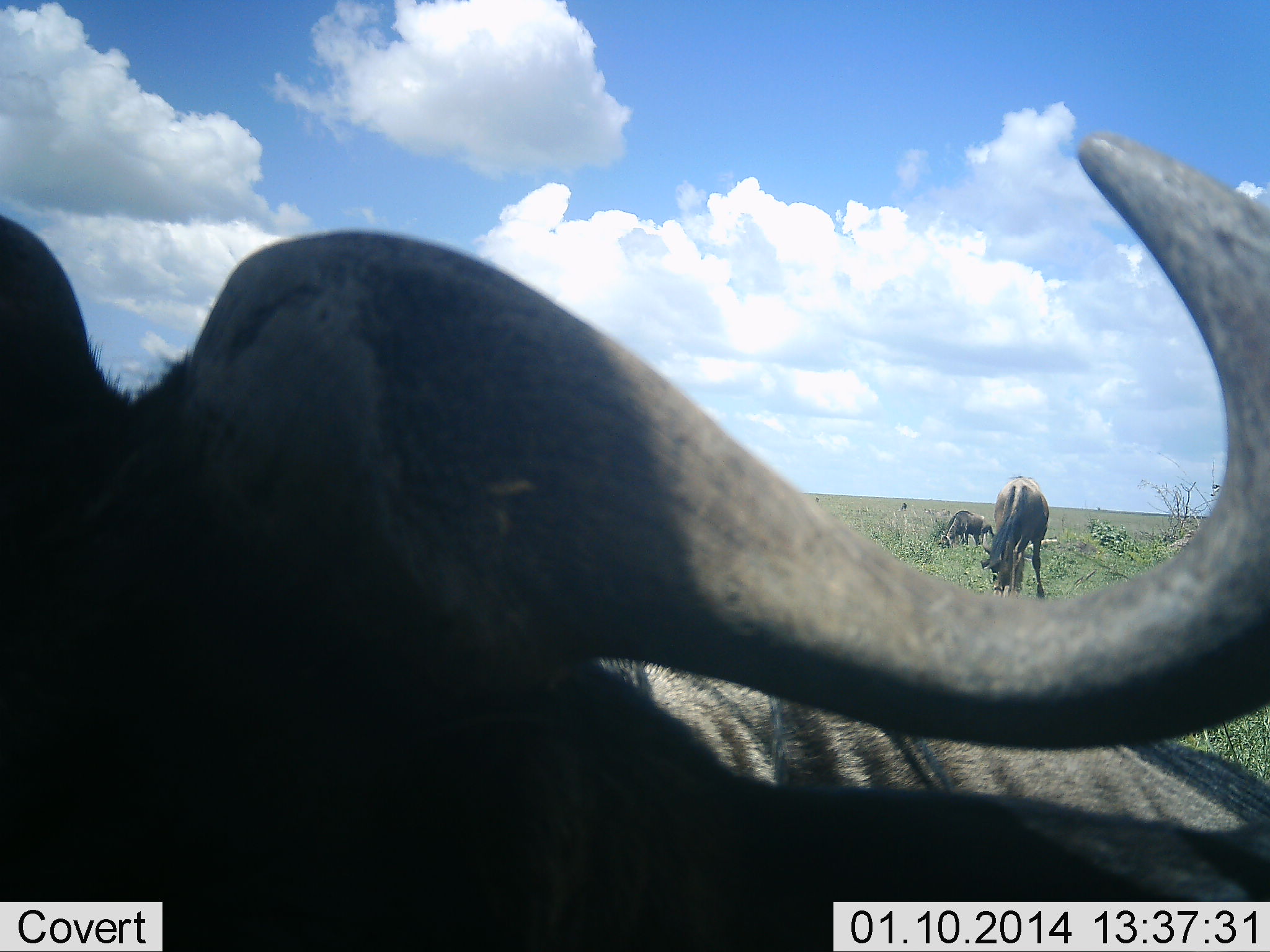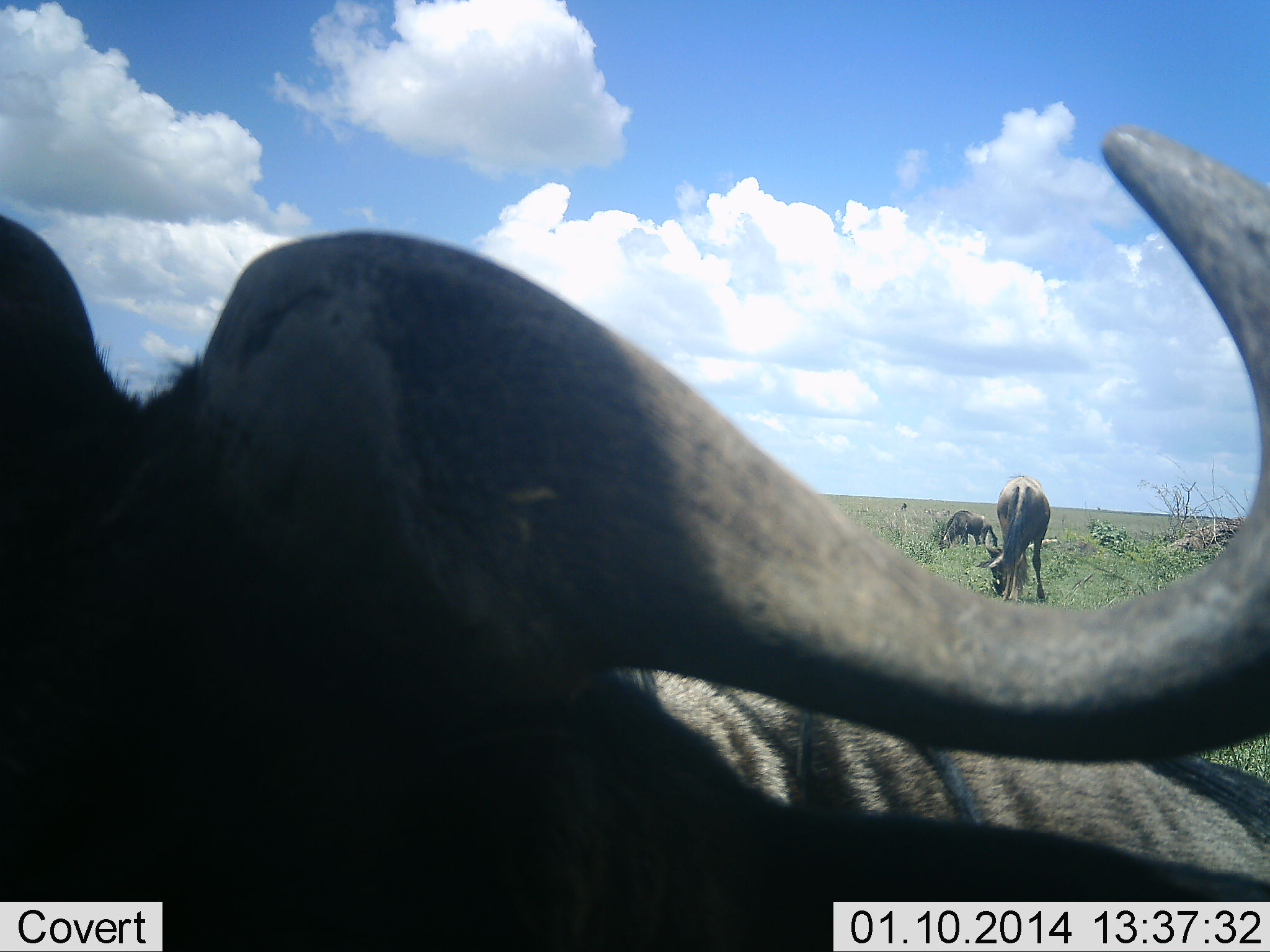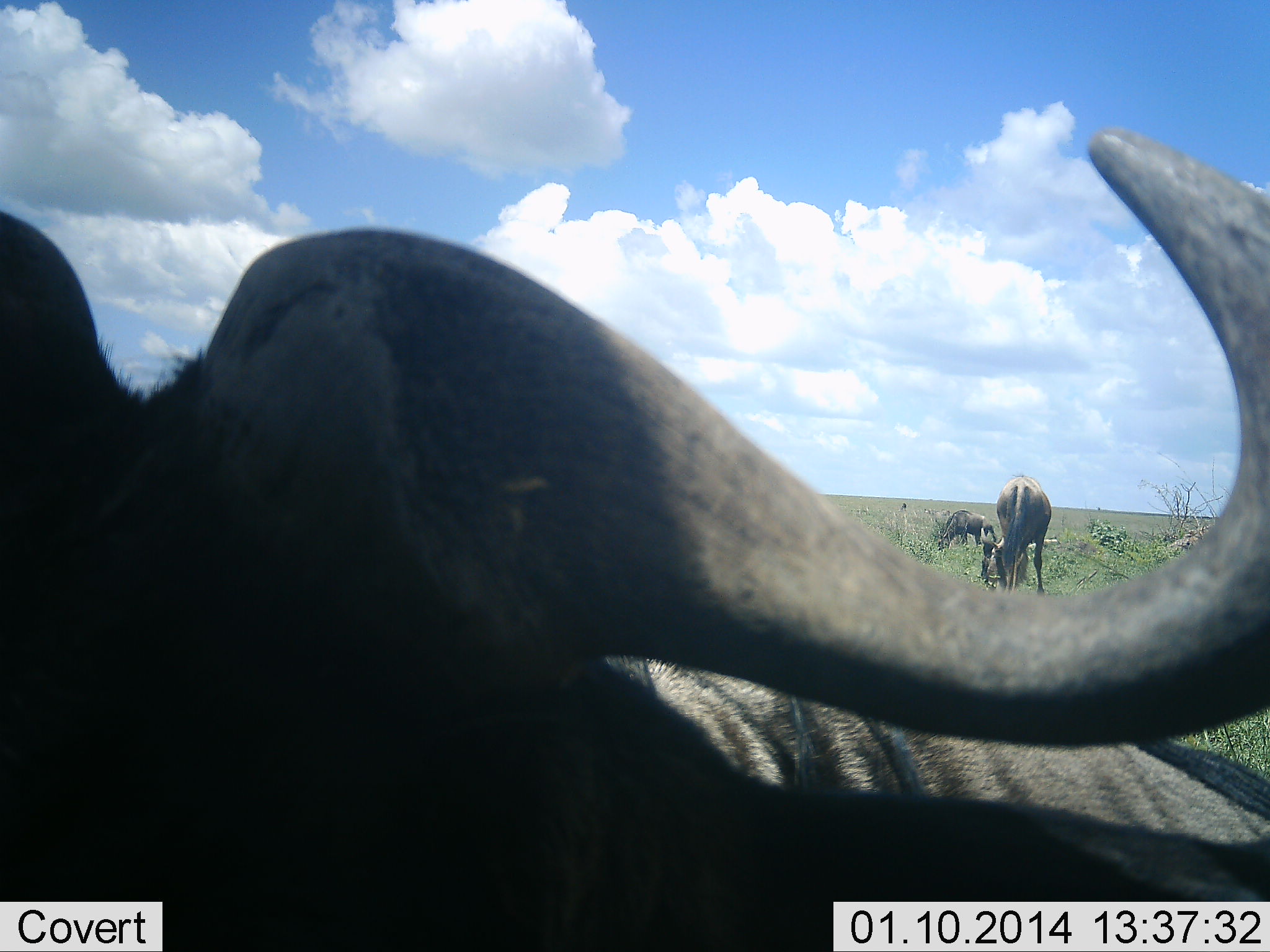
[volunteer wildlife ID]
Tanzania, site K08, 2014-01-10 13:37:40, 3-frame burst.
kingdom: Animalia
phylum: Chordata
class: Mammalia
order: Artiodactyla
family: Bovidae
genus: Connochaetes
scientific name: Connochaetes taurinus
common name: blue wildebeest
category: wildebeest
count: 3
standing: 60%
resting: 30%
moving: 0%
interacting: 0%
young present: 0%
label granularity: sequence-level